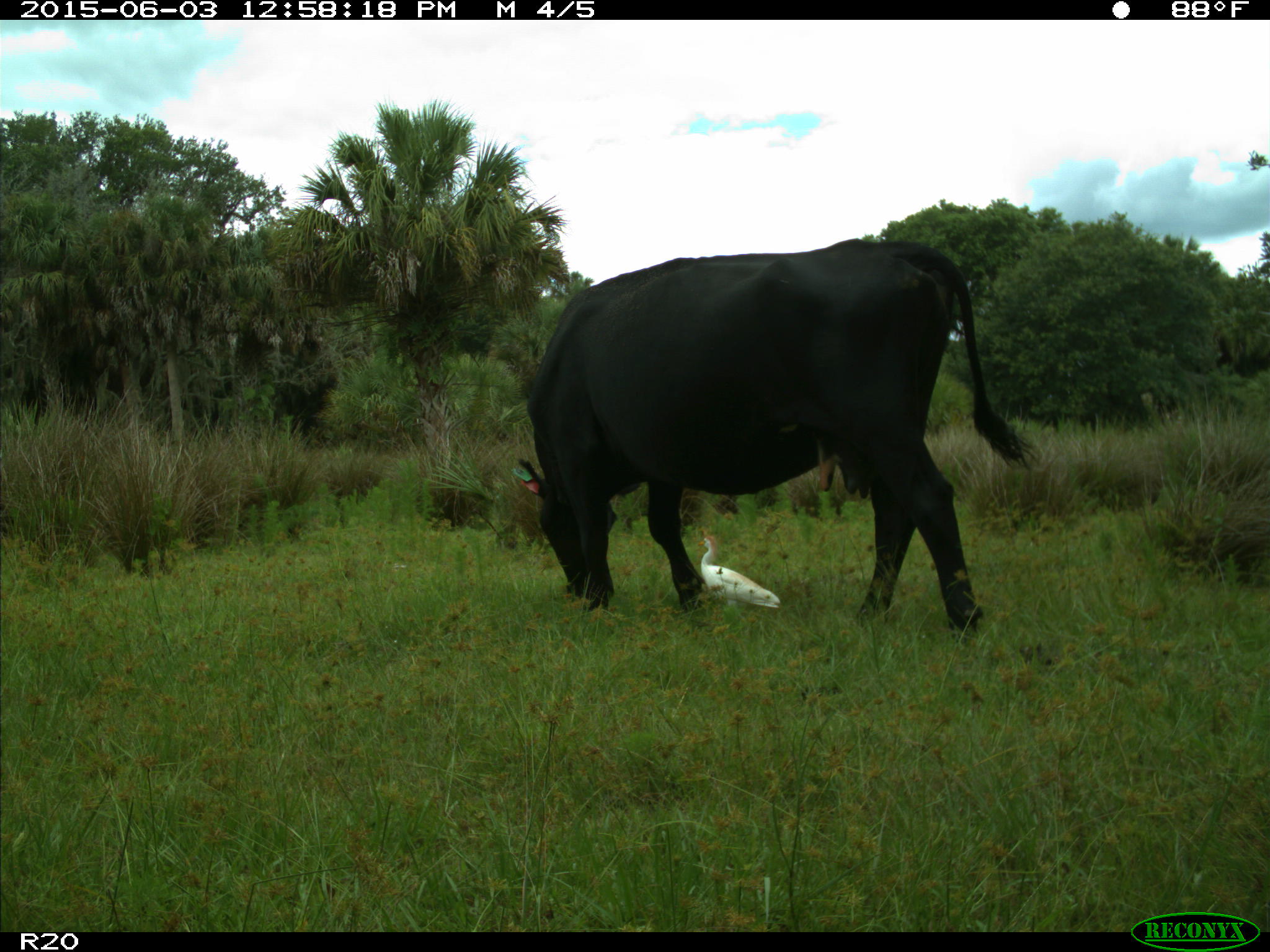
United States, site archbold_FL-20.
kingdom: Animalia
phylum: Chordata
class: Mammalia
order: Artiodactyla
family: Bovidae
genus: Bos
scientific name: Bos taurus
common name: domestic cow